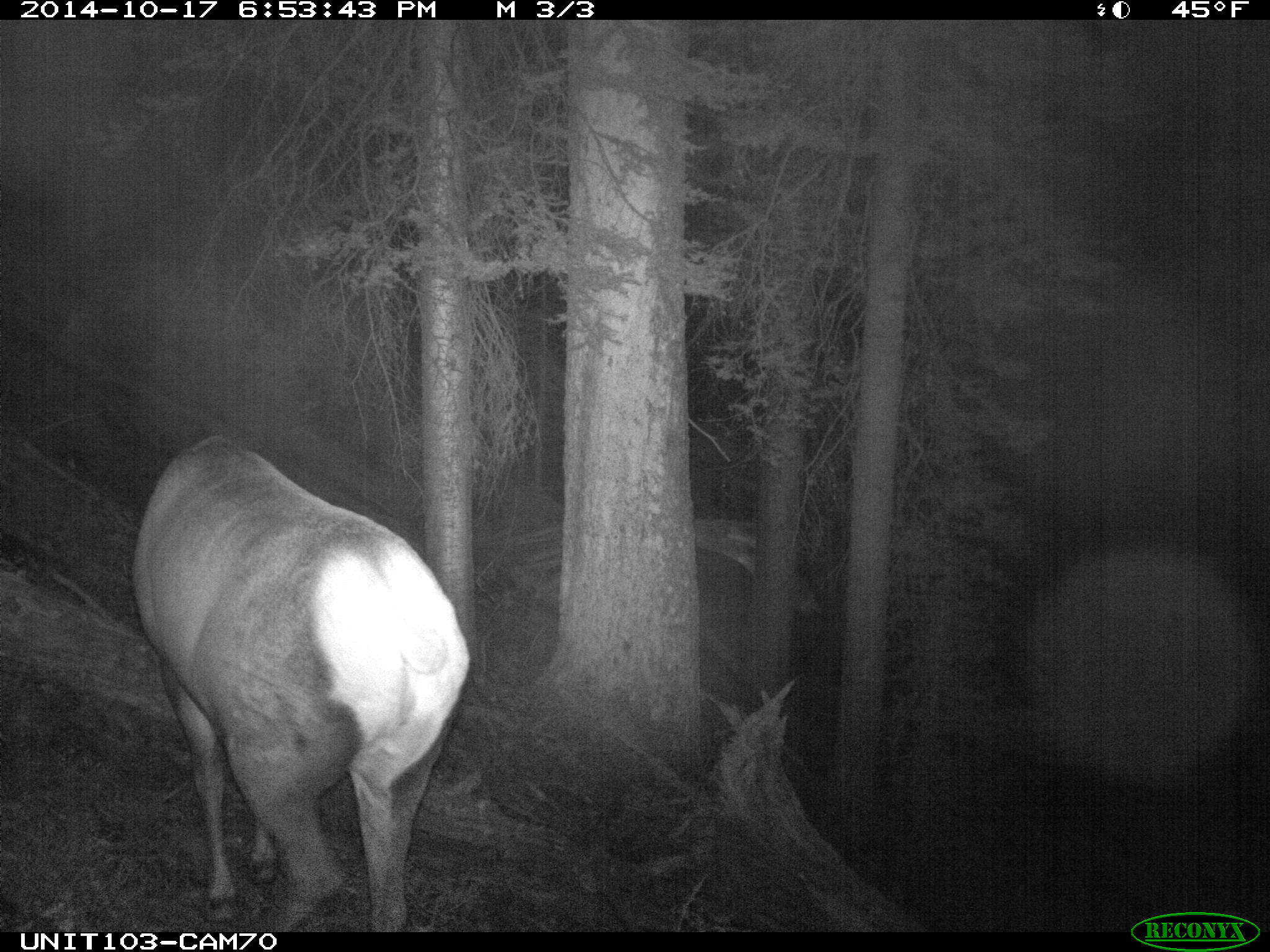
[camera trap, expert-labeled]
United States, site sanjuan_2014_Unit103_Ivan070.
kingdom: Animalia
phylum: Chordata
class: Mammalia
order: Artiodactyla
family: Cervidae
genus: Cervus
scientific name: Cervus elaphus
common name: red deer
Cervus elaphus (red deer).